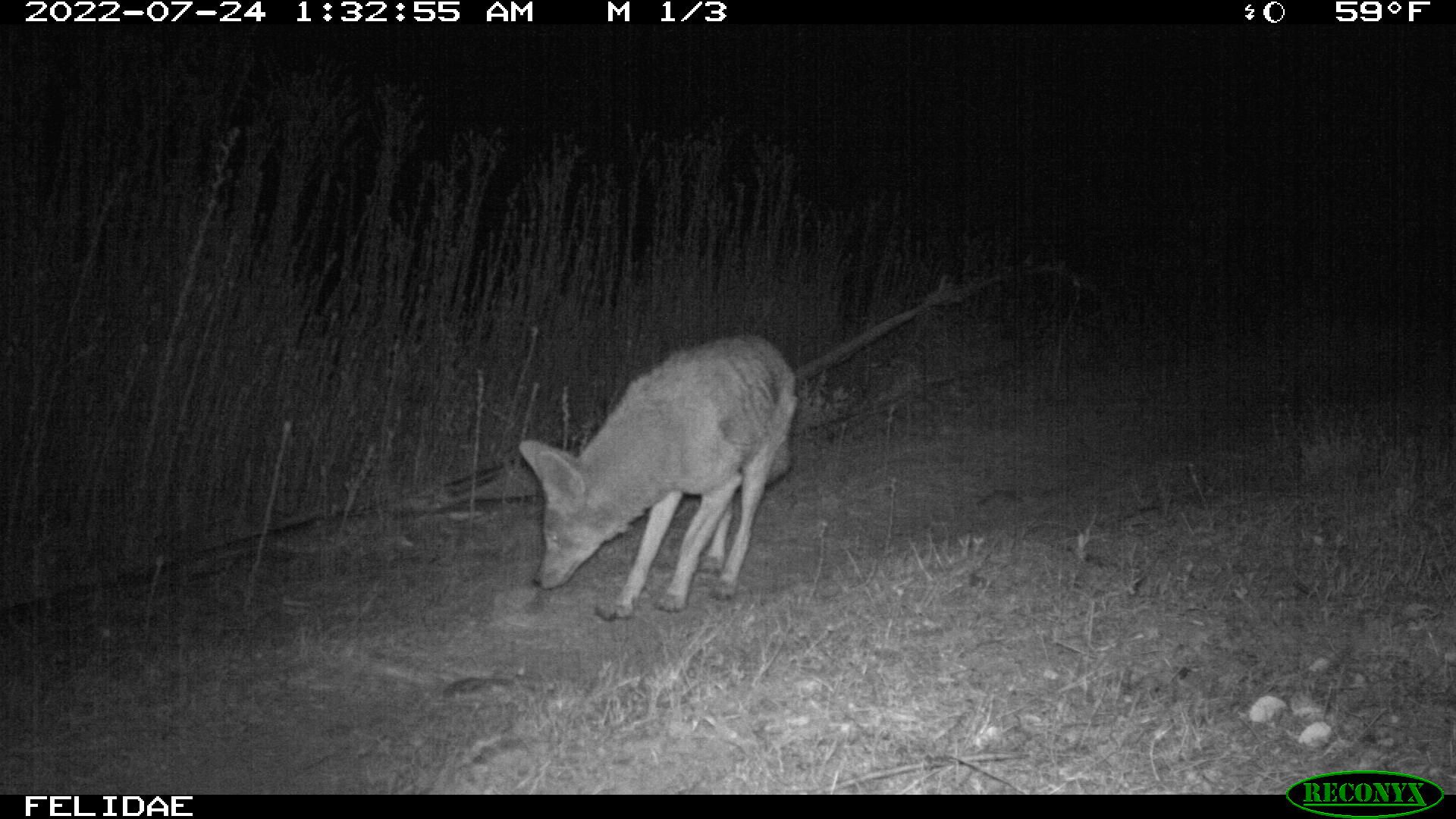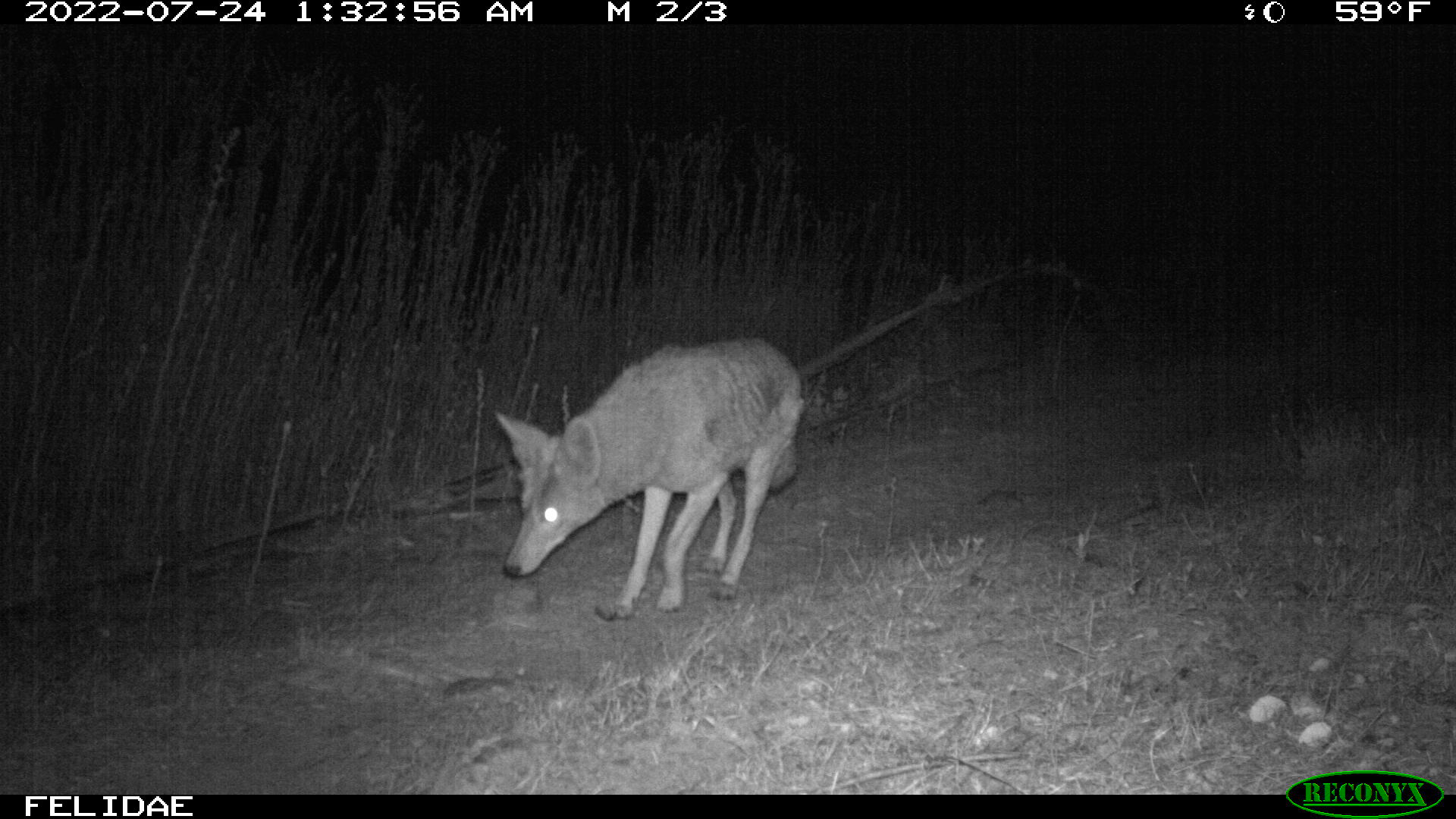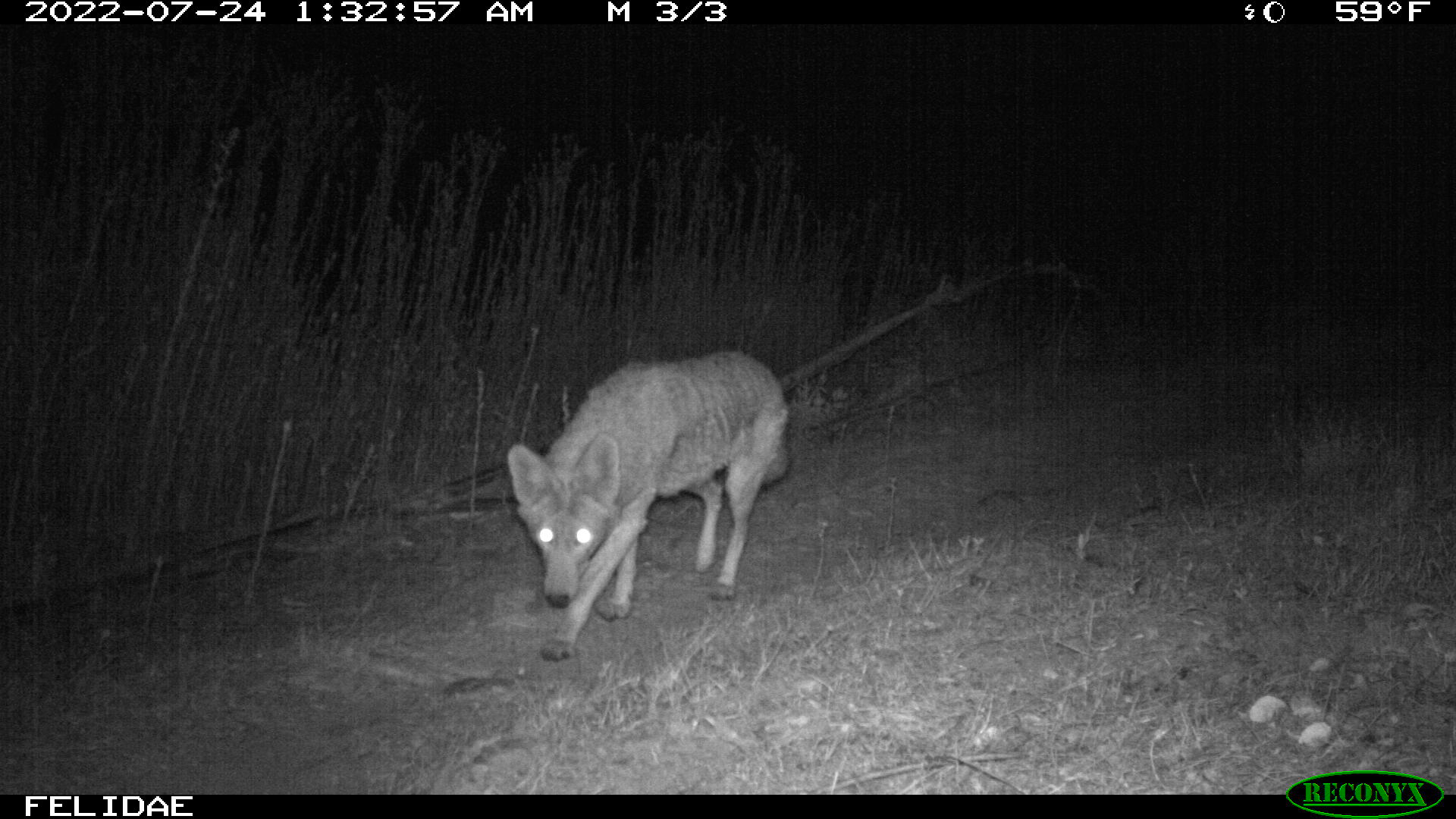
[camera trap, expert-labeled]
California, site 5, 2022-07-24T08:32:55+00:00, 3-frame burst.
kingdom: Animalia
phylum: Chordata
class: Mammalia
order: Carnivora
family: Canidae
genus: Canis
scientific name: Canis latrans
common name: coyote